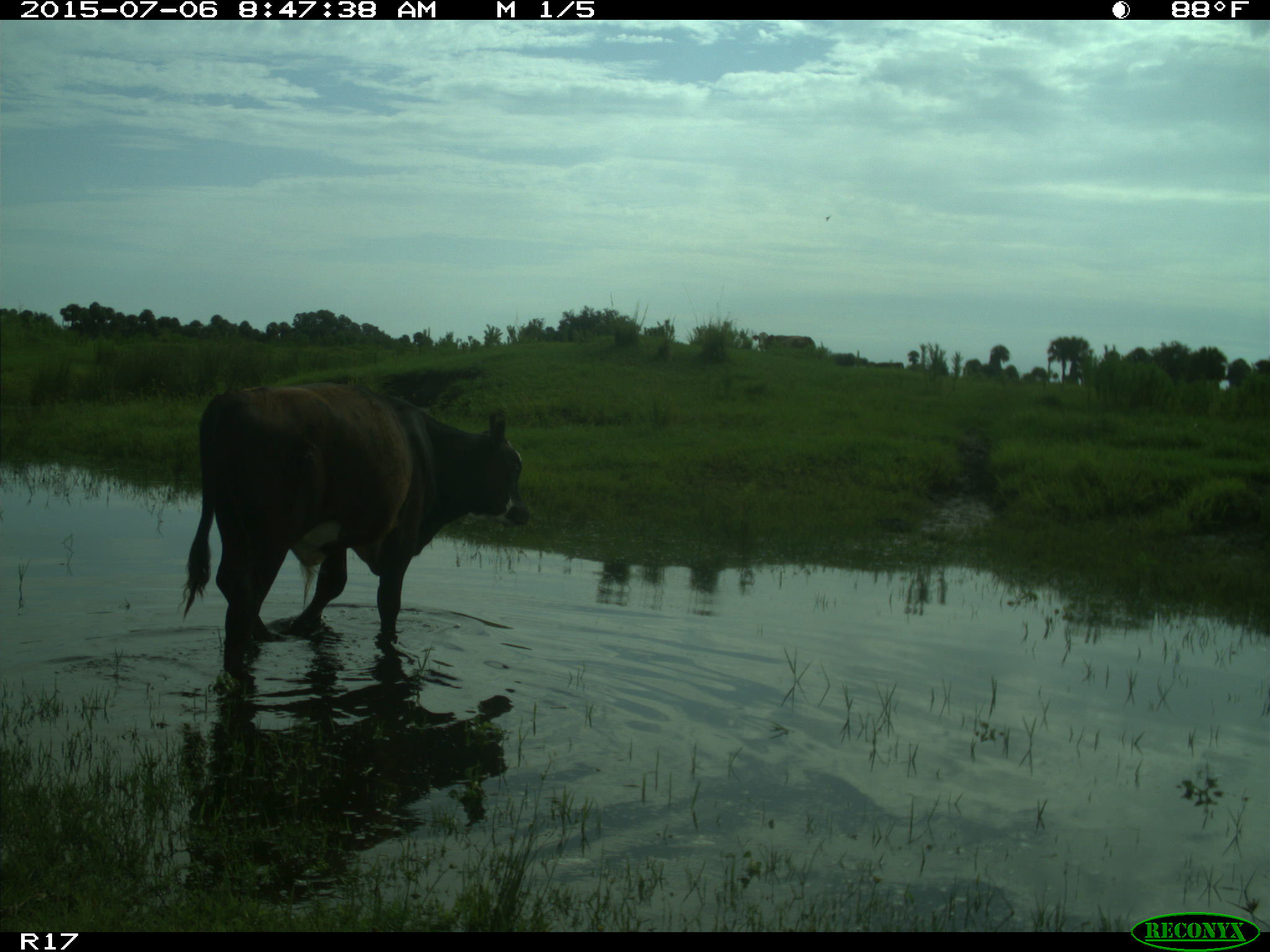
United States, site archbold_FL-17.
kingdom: Animalia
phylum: Chordata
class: Mammalia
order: Artiodactyla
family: Bovidae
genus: Bos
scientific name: Bos taurus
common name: domestic cow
Bos taurus (domestic cow).